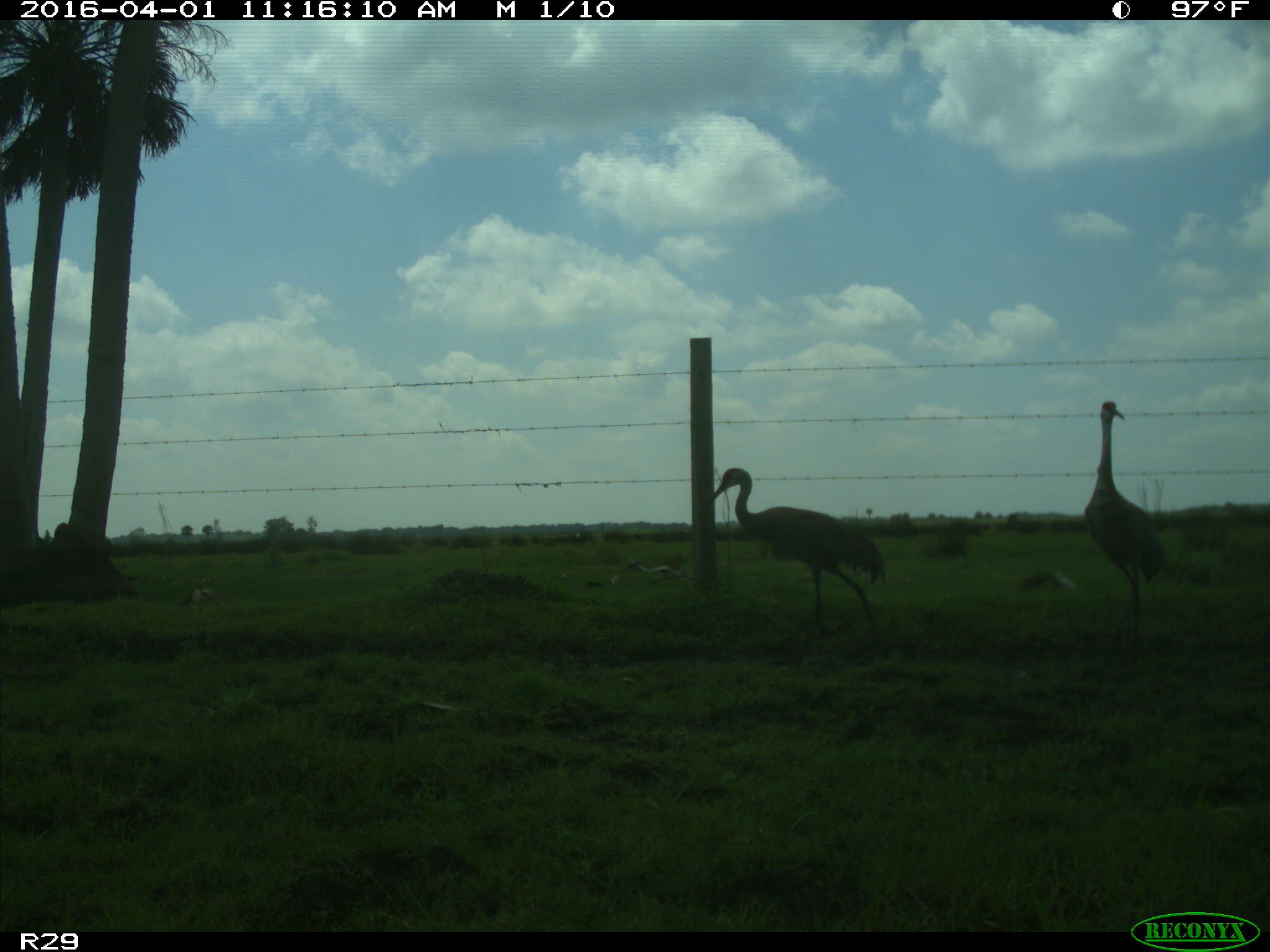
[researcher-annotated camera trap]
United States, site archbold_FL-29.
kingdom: Animalia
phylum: Chordata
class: Aves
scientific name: Aves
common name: birds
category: unidentified bird